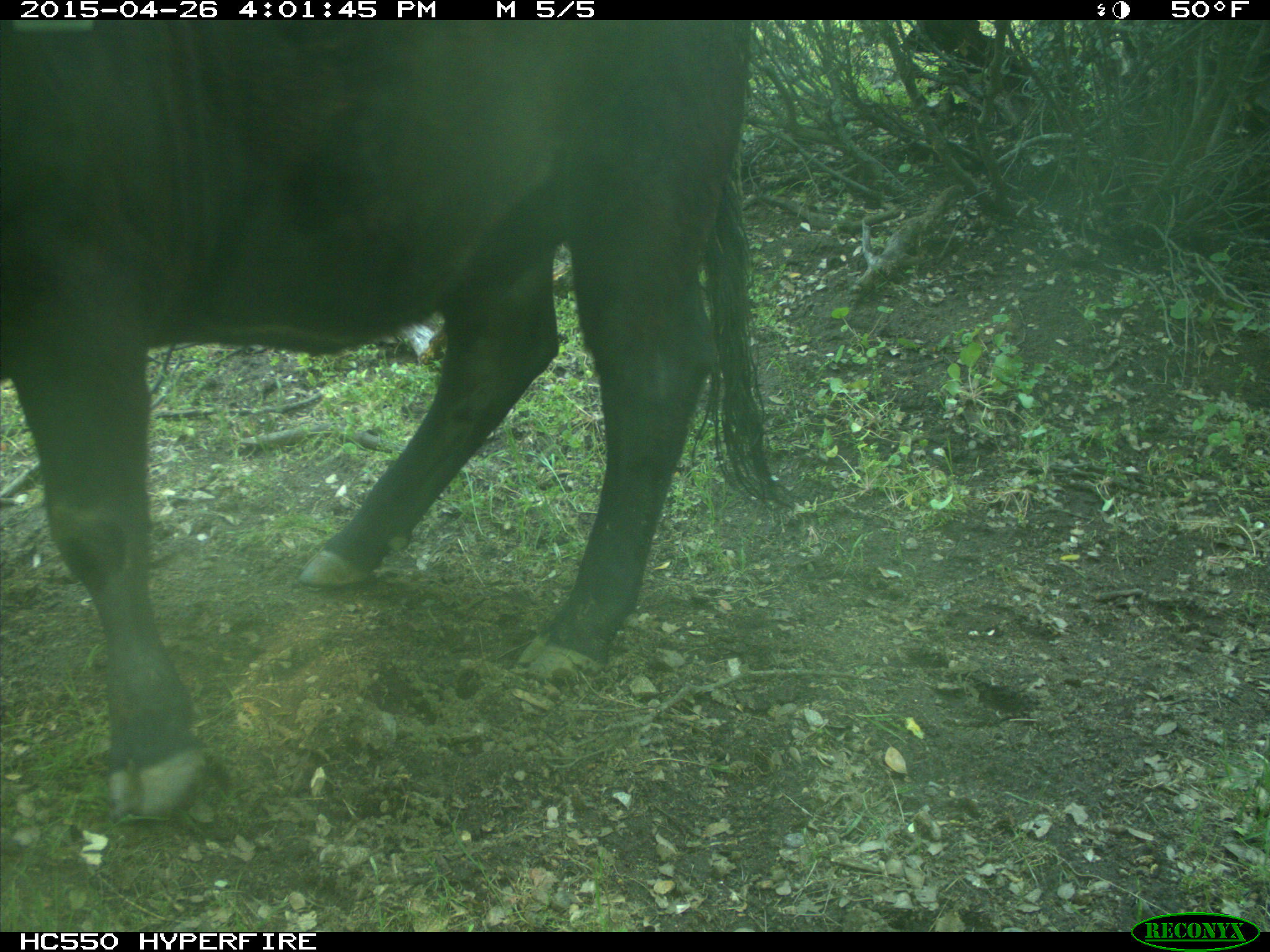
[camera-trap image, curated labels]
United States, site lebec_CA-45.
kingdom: Animalia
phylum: Chordata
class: Mammalia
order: Artiodactyla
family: Bovidae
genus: Bos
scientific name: Bos taurus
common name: domestic cow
Bos taurus (domestic cow).